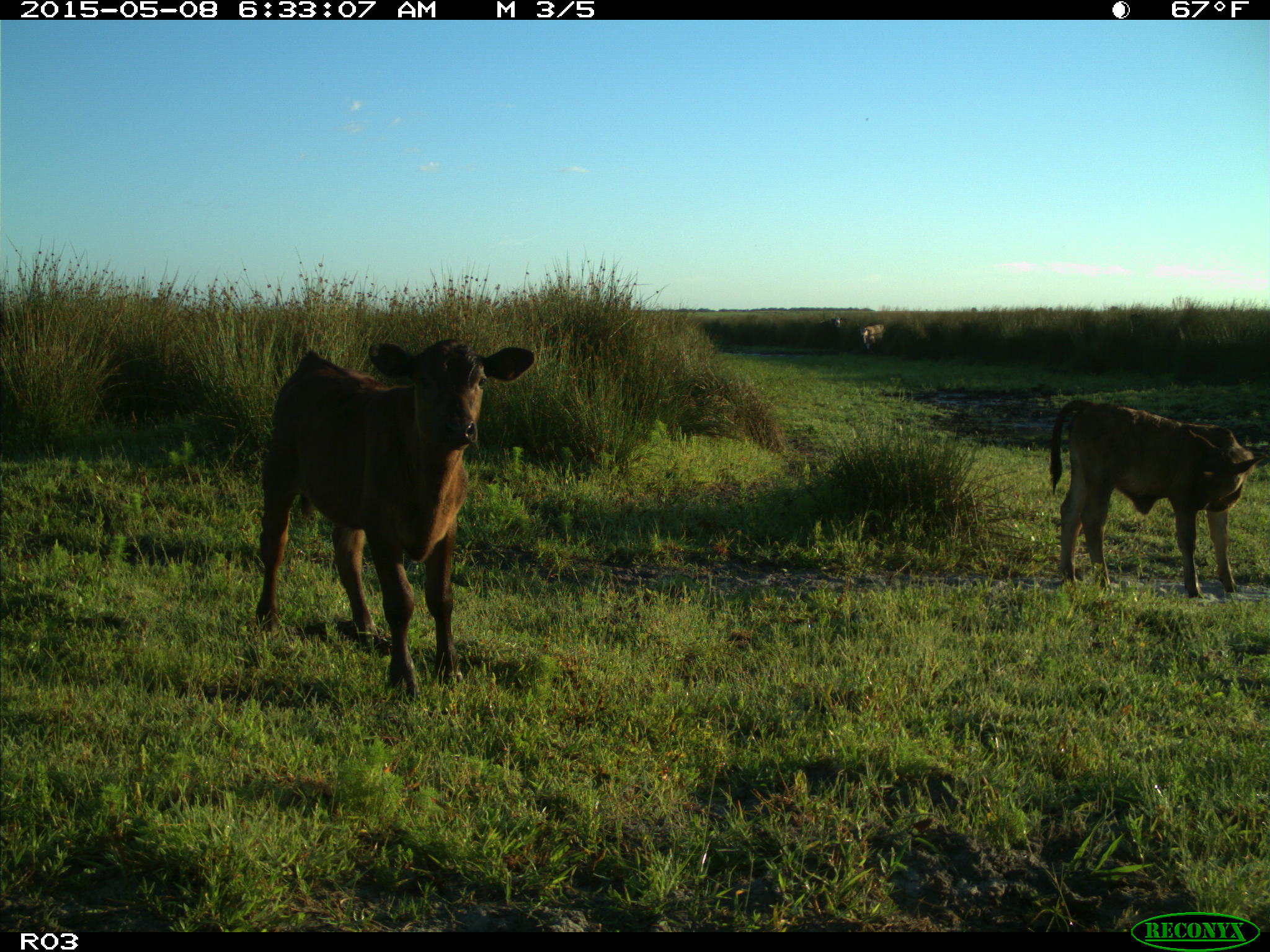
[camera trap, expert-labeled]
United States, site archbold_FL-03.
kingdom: Animalia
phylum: Chordata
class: Mammalia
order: Artiodactyla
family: Bovidae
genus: Bos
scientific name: Bos taurus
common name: domestic cow